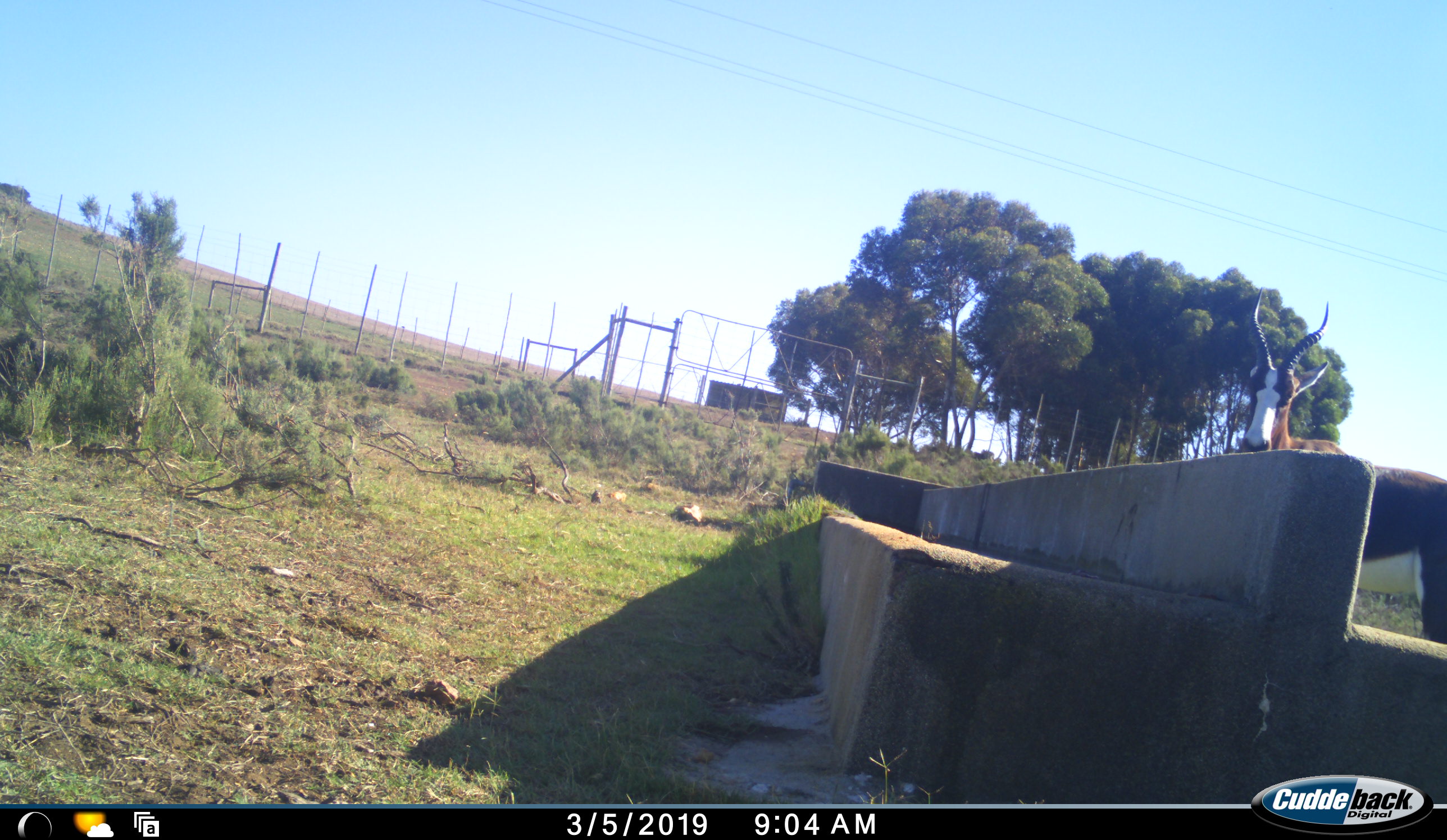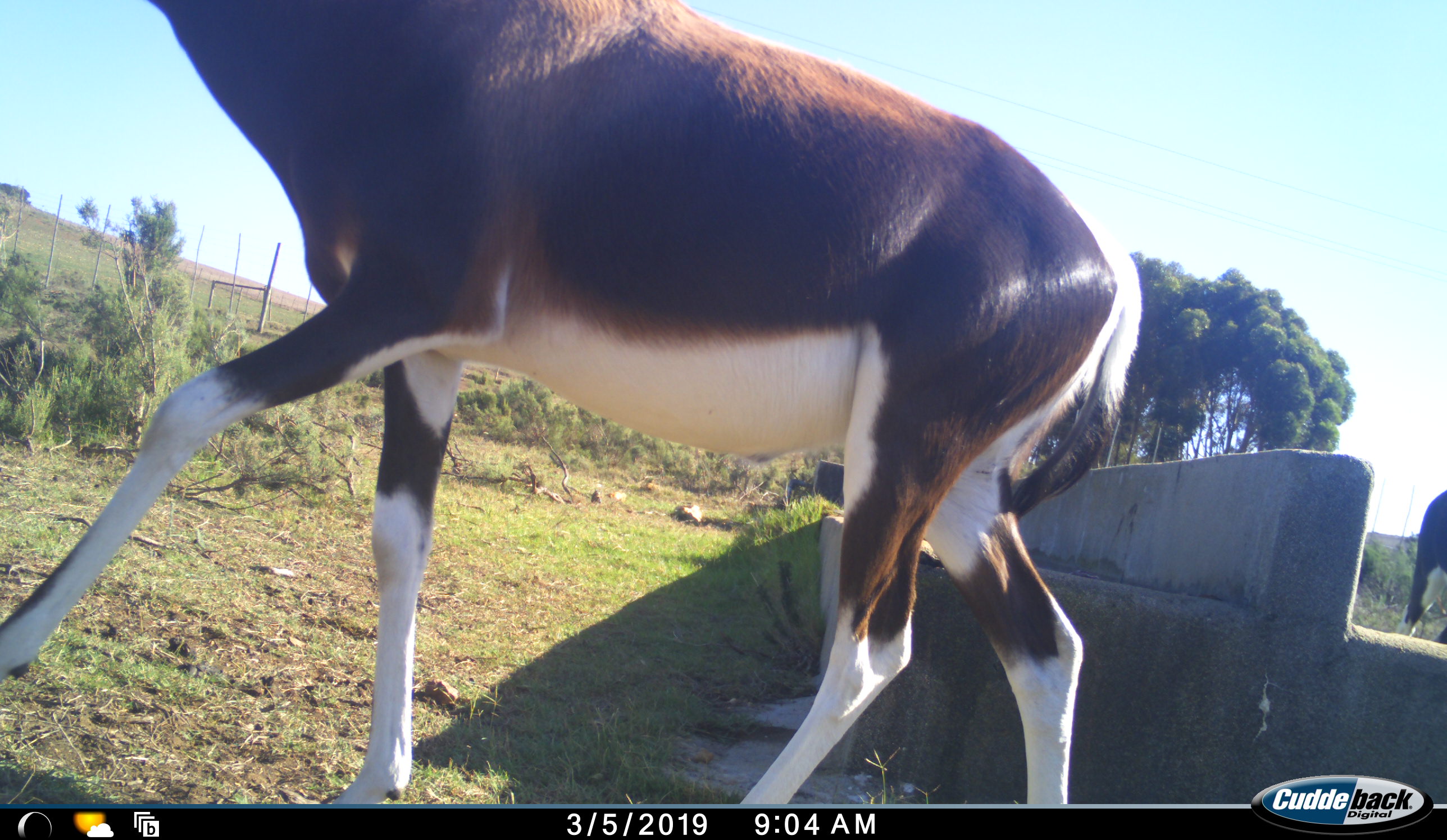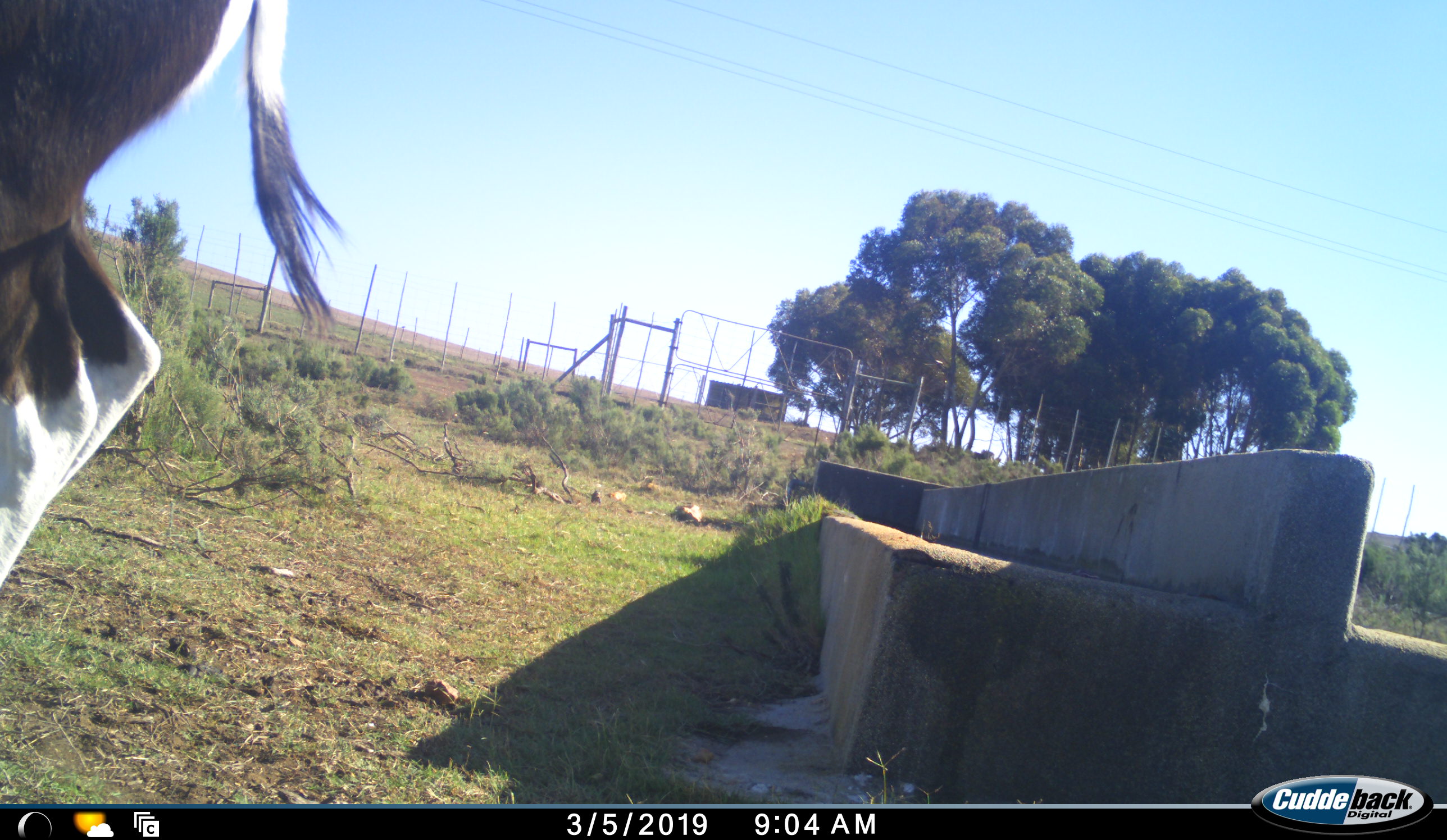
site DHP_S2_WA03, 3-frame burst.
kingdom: Animalia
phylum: Chordata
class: Mammalia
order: Artiodactyla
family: Bovidae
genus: Damaliscus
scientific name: Damaliscus pygargus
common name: bontebok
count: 2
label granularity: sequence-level